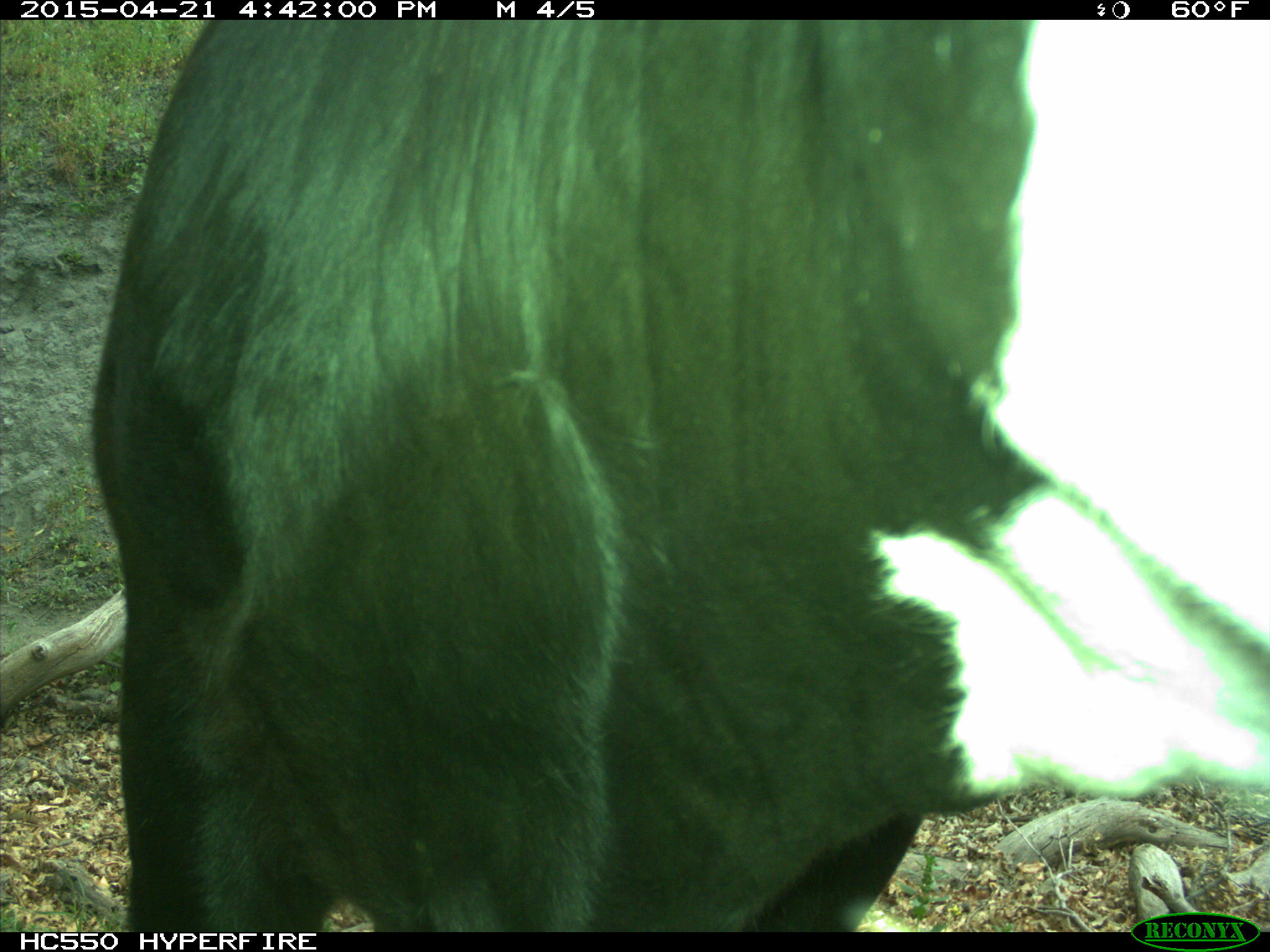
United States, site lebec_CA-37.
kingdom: Animalia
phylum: Chordata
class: Mammalia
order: Artiodactyla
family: Bovidae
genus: Bos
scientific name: Bos taurus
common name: domestic cow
Bos taurus (domestic cow).